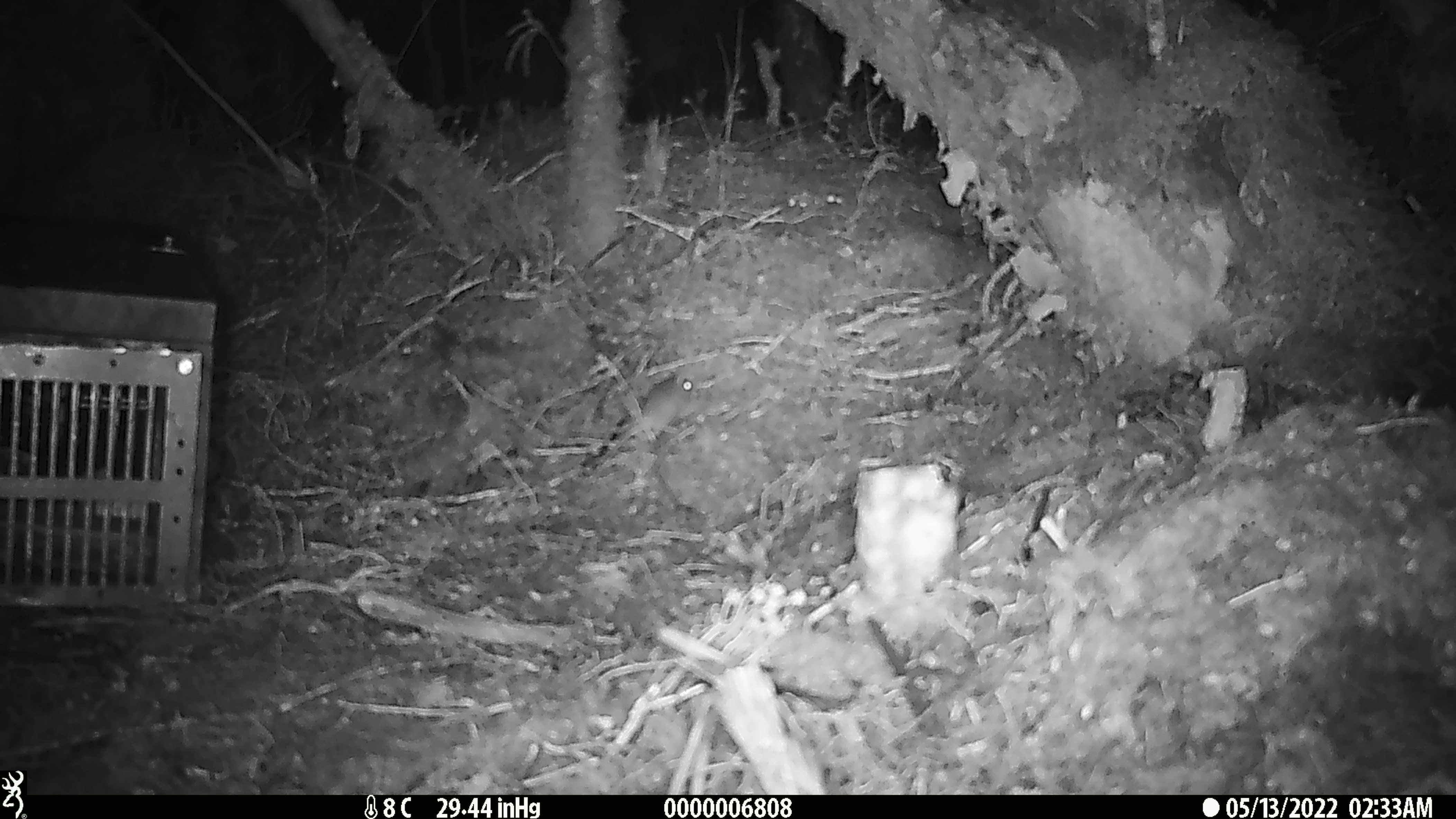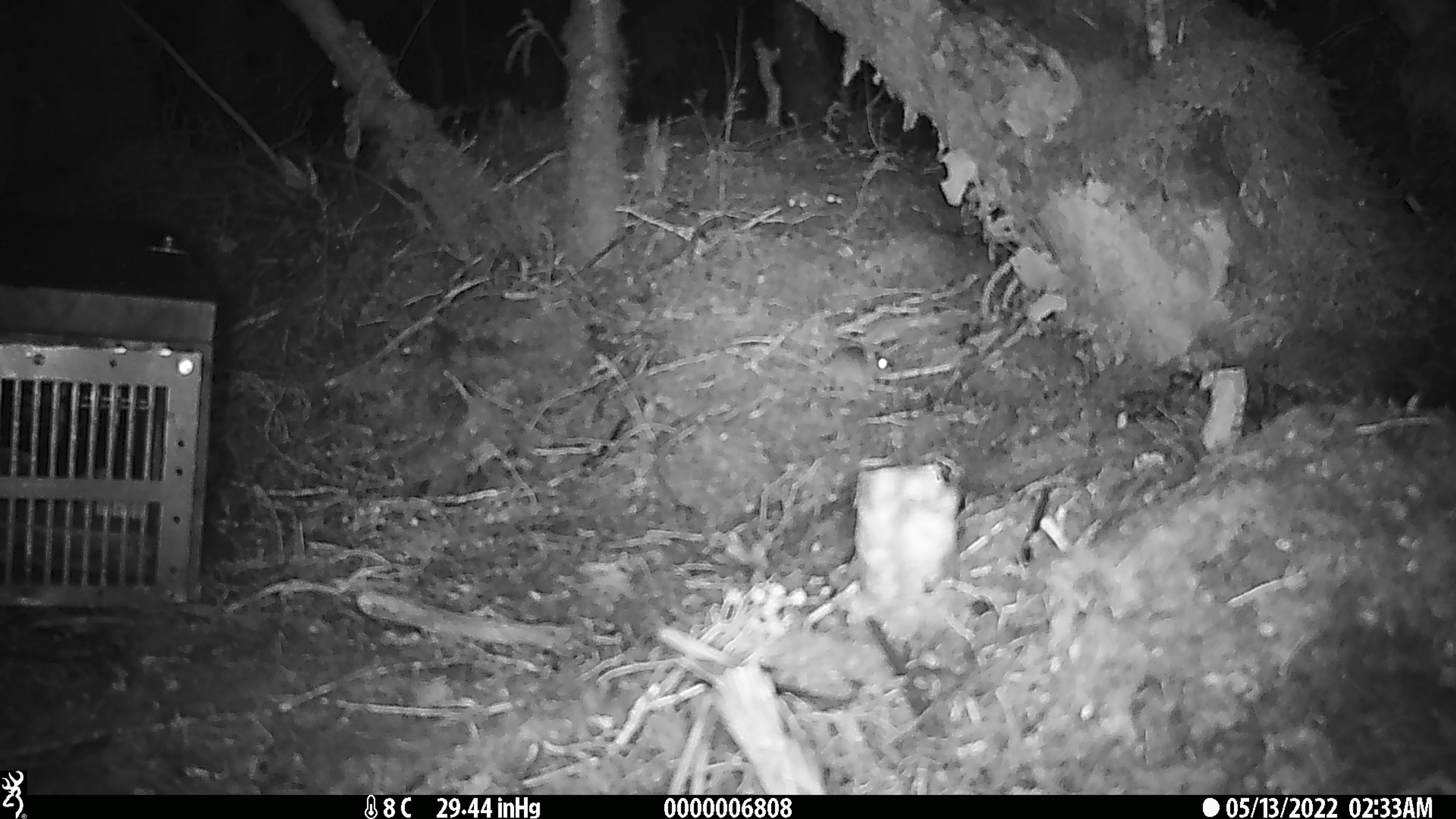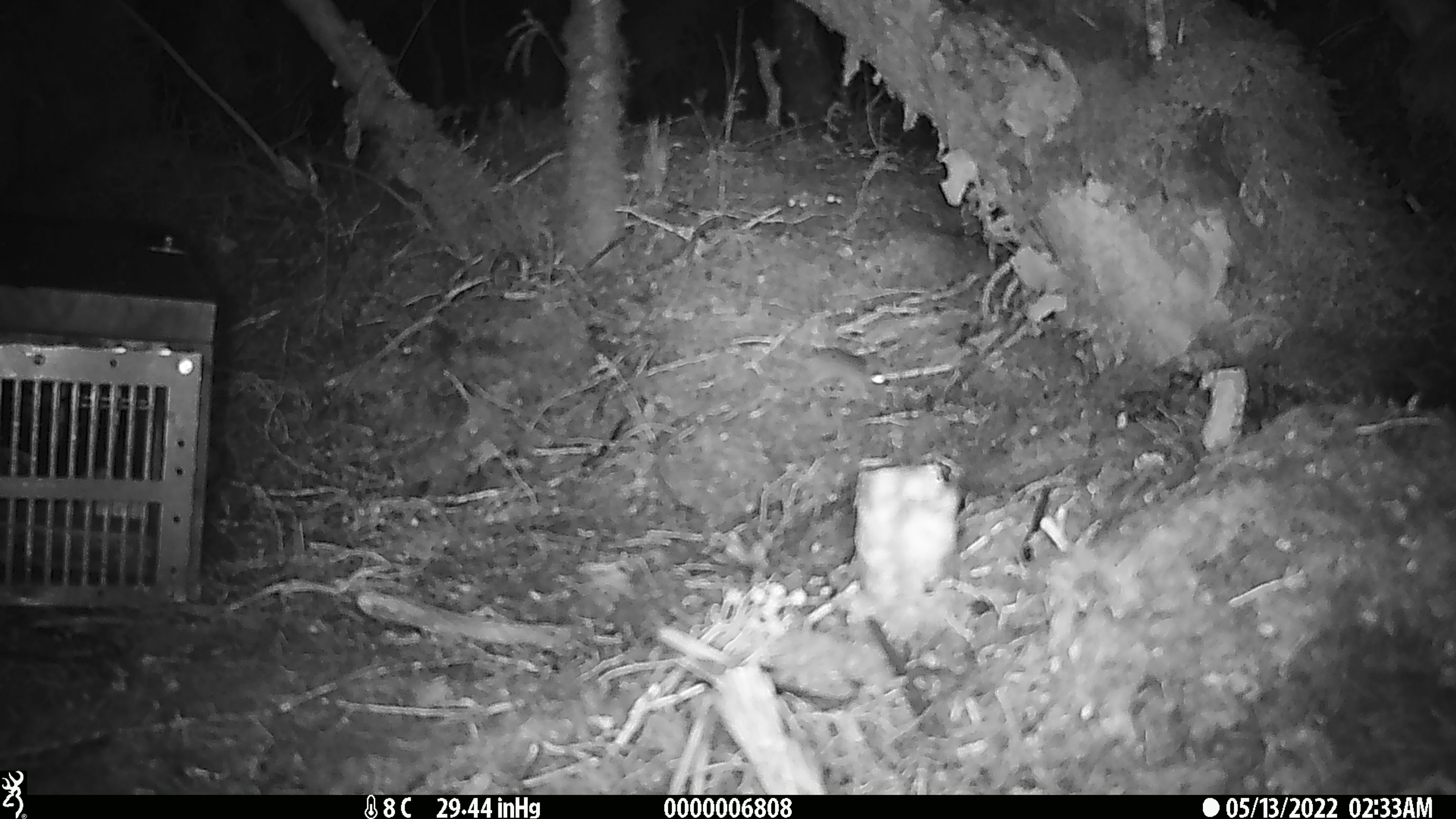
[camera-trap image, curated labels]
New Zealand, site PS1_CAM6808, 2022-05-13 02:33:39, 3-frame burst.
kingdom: Animalia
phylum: Chordata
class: Mammalia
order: Rodentia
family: Muridae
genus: Mus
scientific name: Mus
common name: mouse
Mouse (Mus).